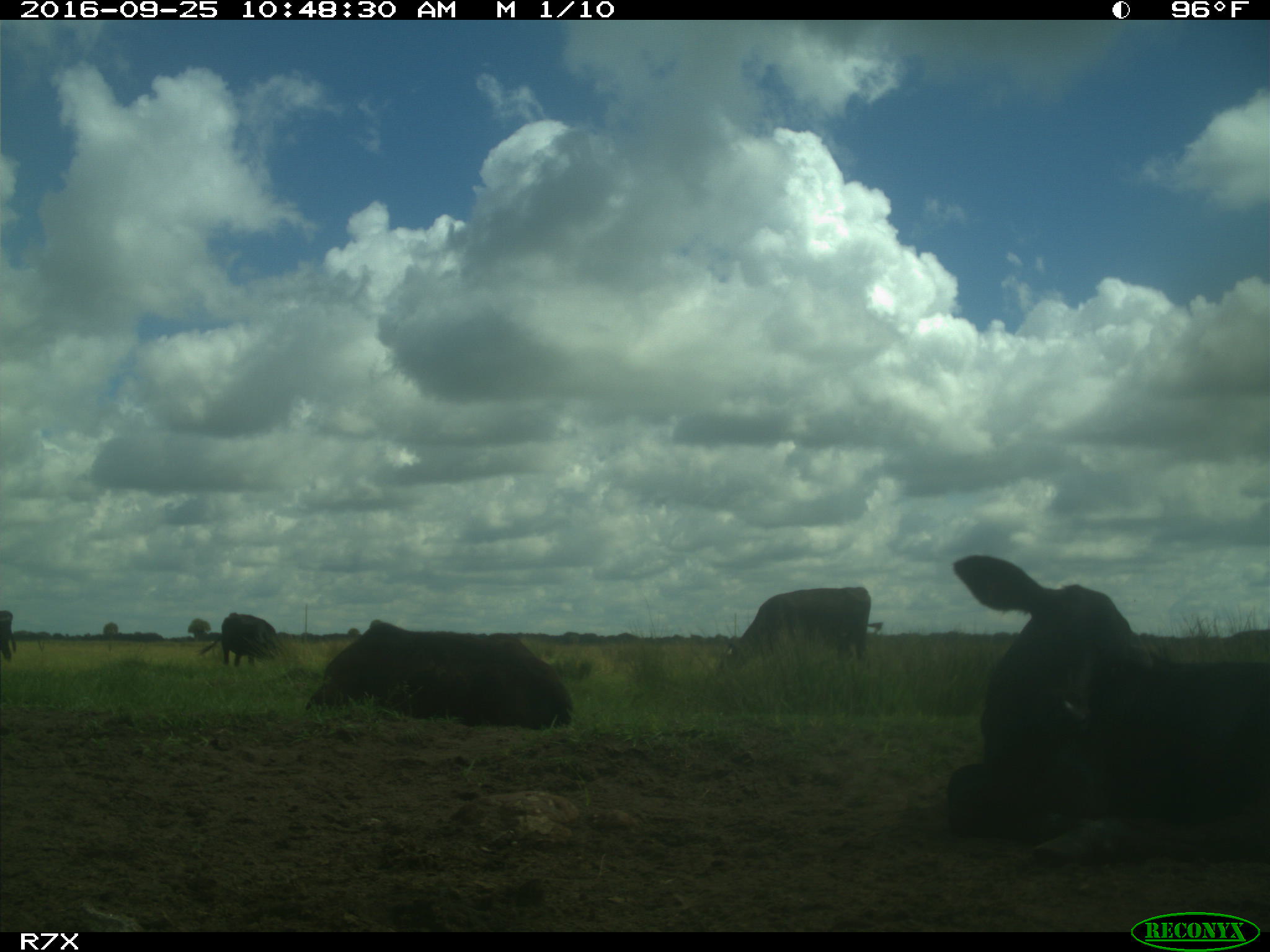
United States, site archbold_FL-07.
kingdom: Animalia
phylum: Chordata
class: Mammalia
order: Artiodactyla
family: Bovidae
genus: Bos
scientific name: Bos taurus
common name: domestic cow